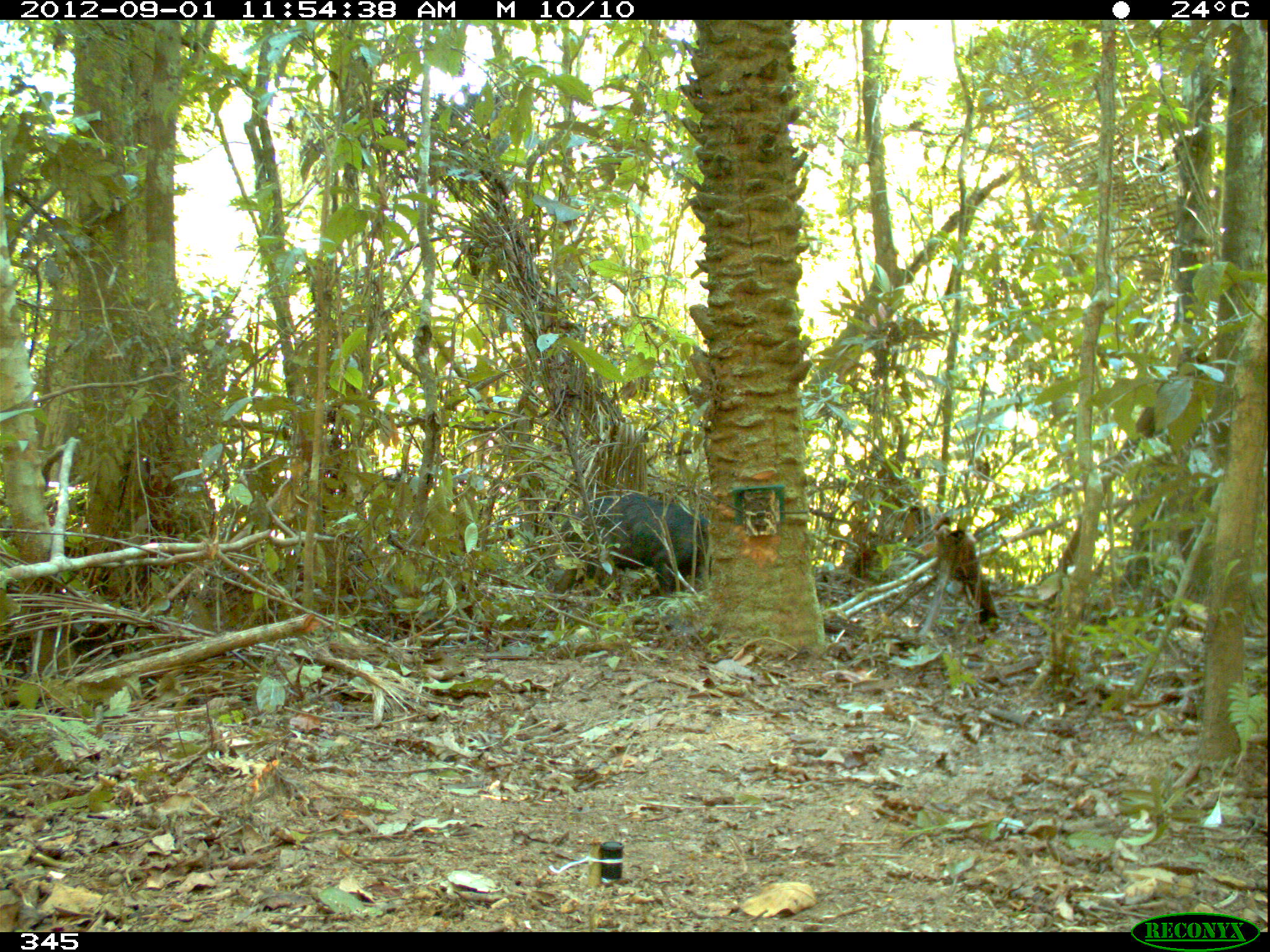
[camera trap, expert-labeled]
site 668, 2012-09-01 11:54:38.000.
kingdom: Animalia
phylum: Chordata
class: Mammalia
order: Artiodactyla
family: Tayassuidae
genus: Tayassu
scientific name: Tayassu pecari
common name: white-lipped peccary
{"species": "Tayassu pecari (white-lipped peccary)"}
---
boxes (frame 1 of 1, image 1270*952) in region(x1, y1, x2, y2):
tayassu pecari: region(555, 489, 712, 599)